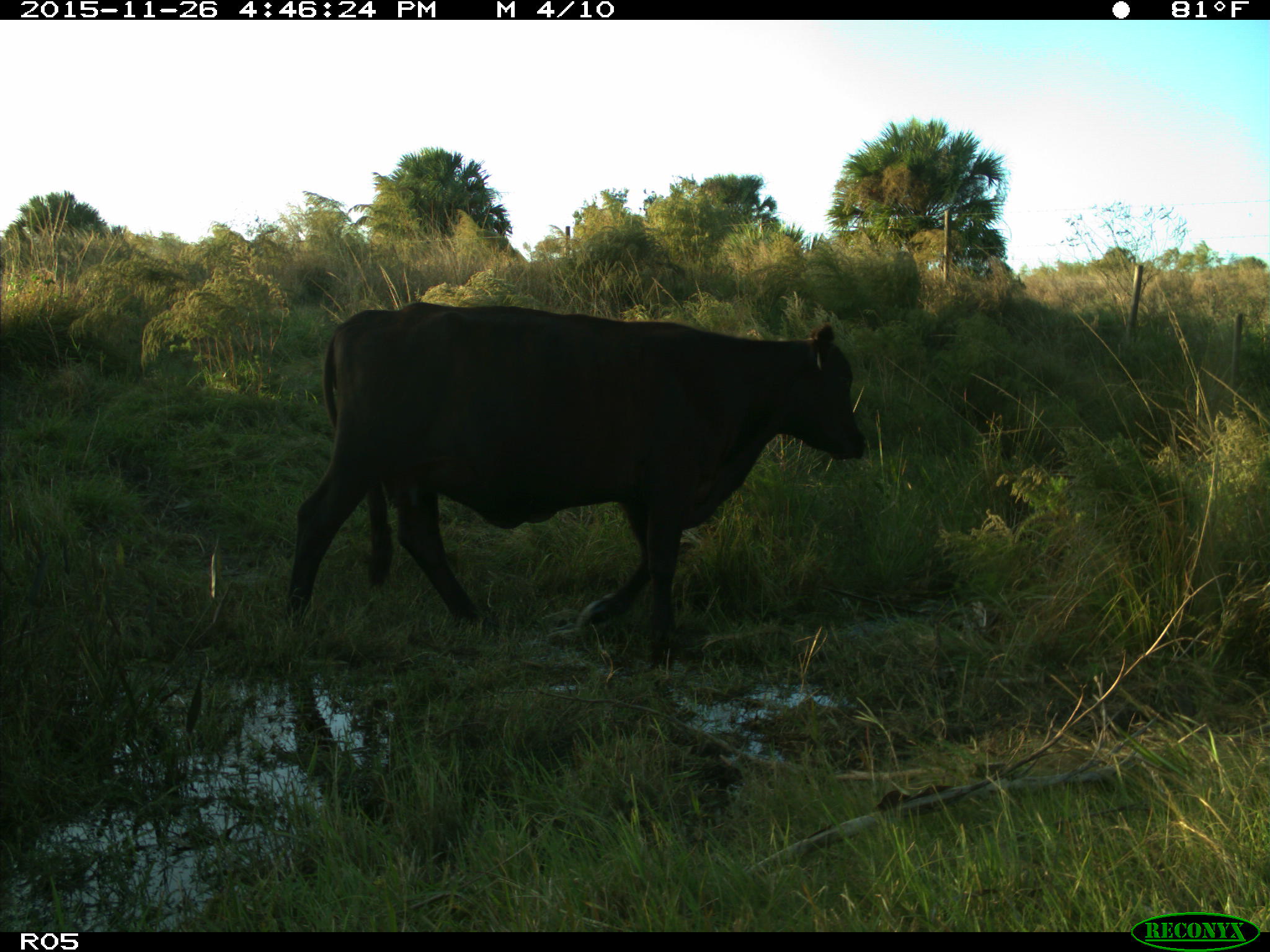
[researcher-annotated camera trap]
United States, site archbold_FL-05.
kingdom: Animalia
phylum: Chordata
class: Mammalia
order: Artiodactyla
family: Bovidae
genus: Bos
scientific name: Bos taurus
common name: domestic cow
Bos taurus (domestic cow).